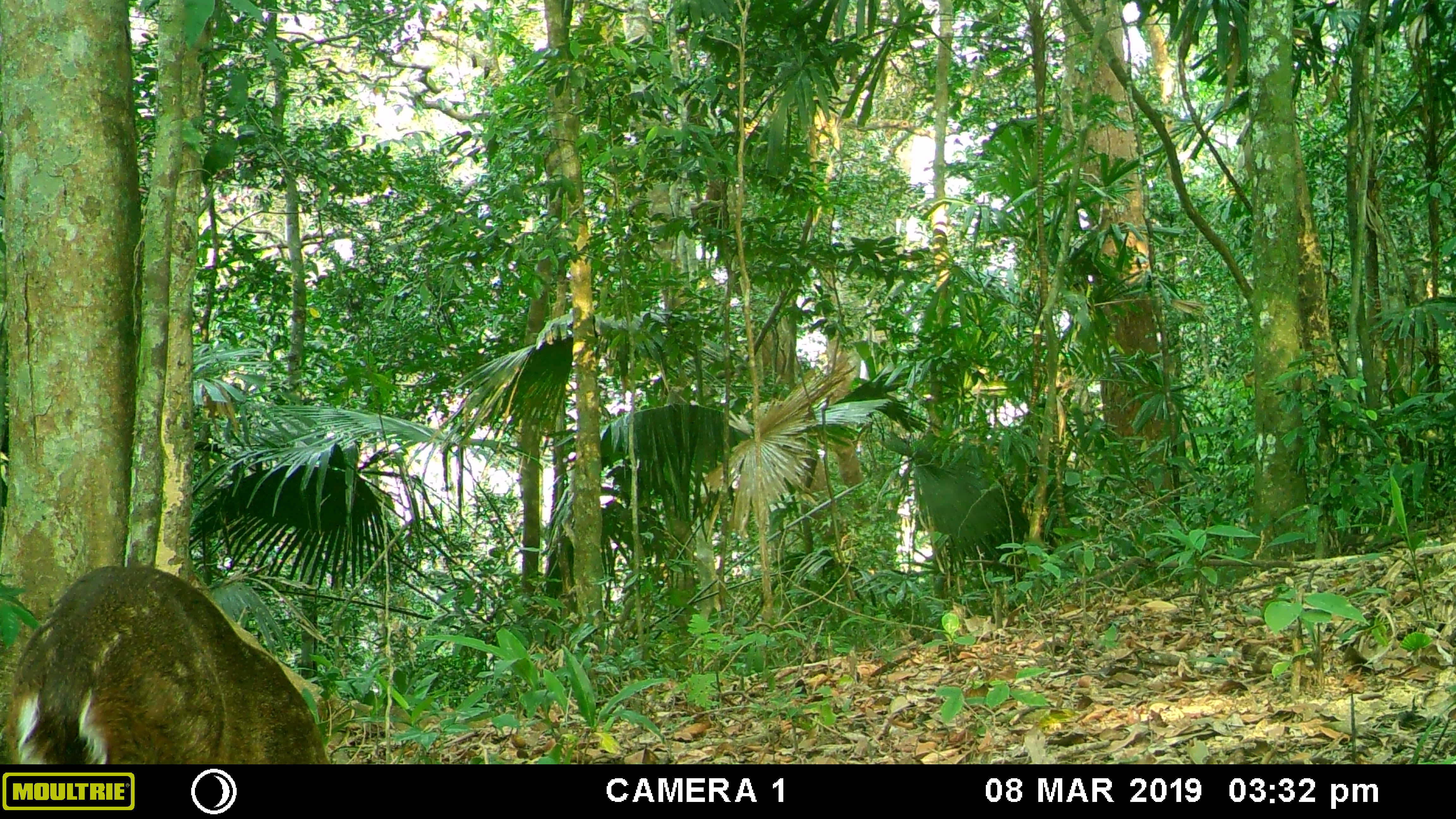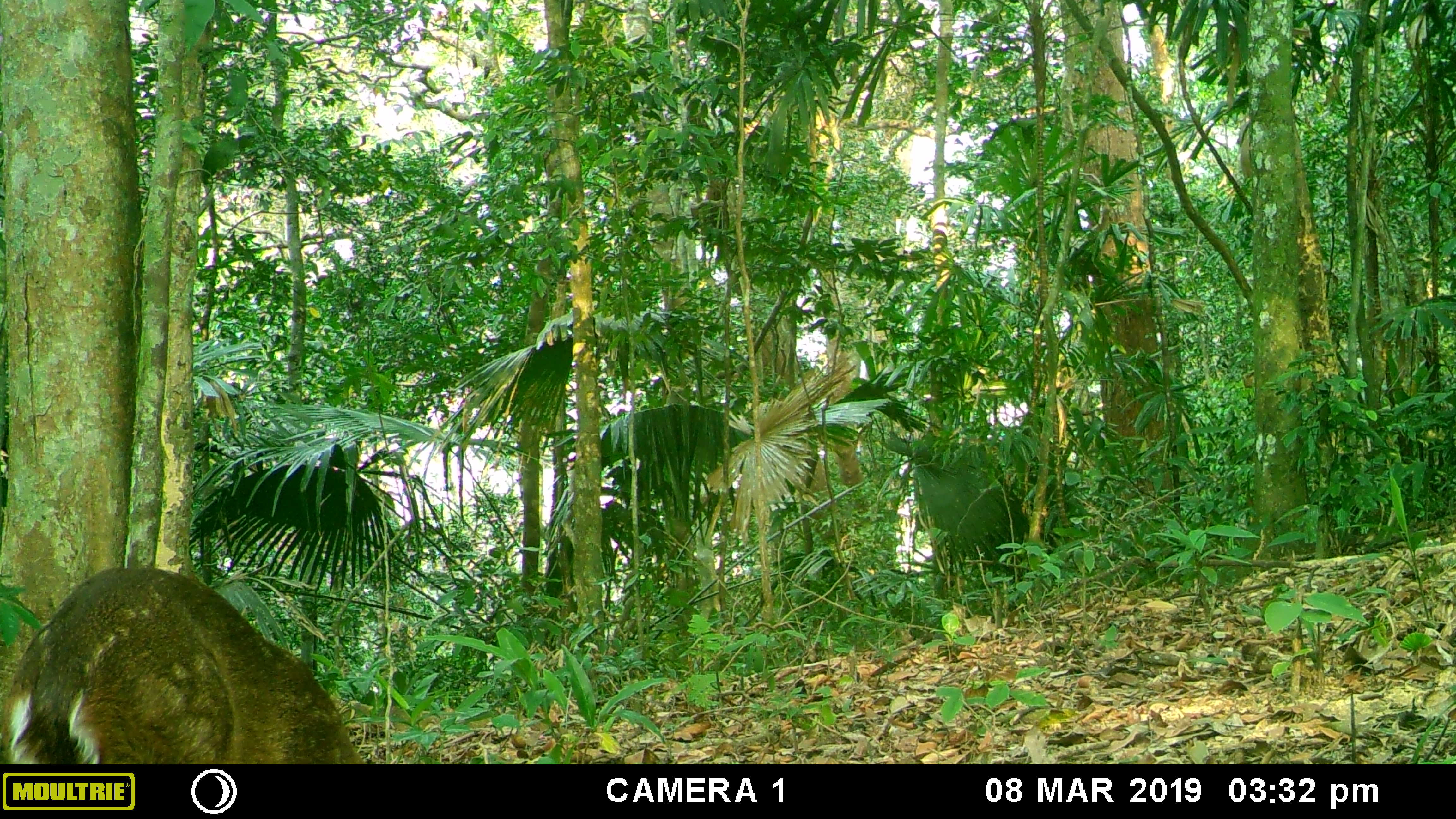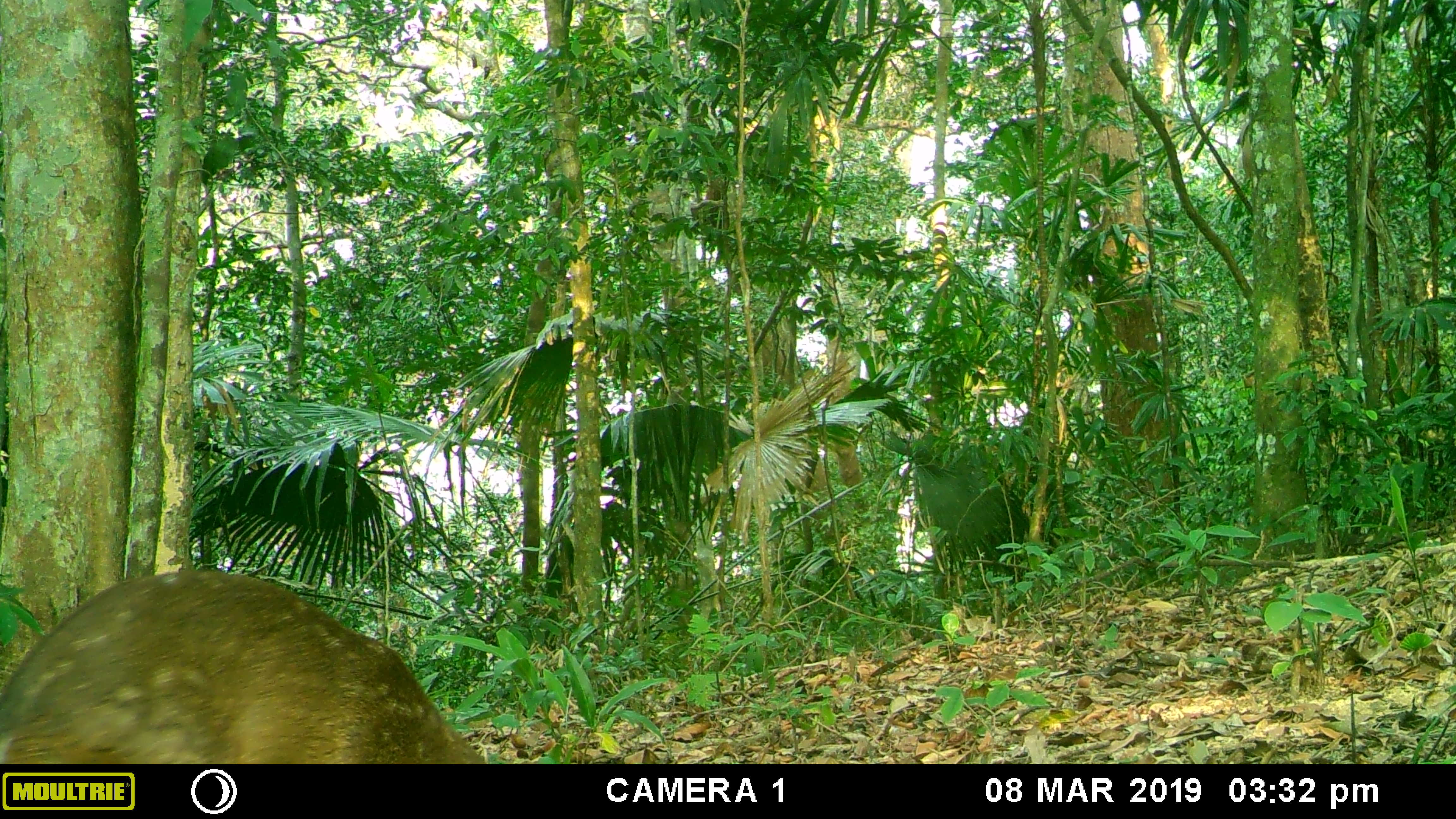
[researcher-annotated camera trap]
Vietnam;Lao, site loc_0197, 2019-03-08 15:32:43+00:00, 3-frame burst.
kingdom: Animalia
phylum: Chordata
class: Mammalia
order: Artiodactyla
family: Cervidae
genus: Muntiacus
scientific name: Muntiacus vuquangensis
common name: large-antlered muntjac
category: large antlered muntjac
Large antlered muntjac (large-antlered muntjac) (Muntiacus vuquangensis). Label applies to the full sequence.